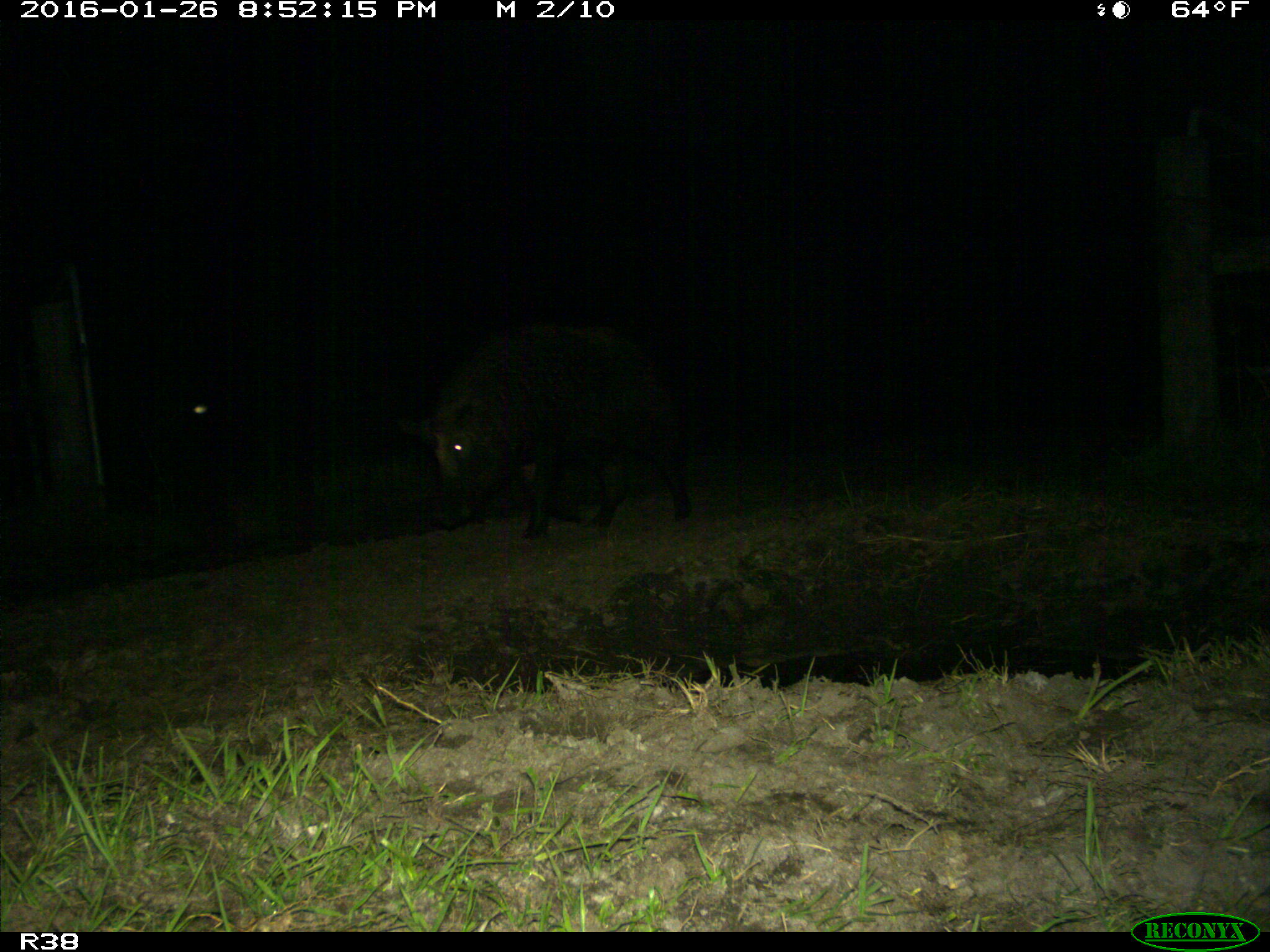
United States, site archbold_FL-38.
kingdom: Animalia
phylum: Chordata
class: Mammalia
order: Artiodactyla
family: Suidae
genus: Sus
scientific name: Sus scrofa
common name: wild boar